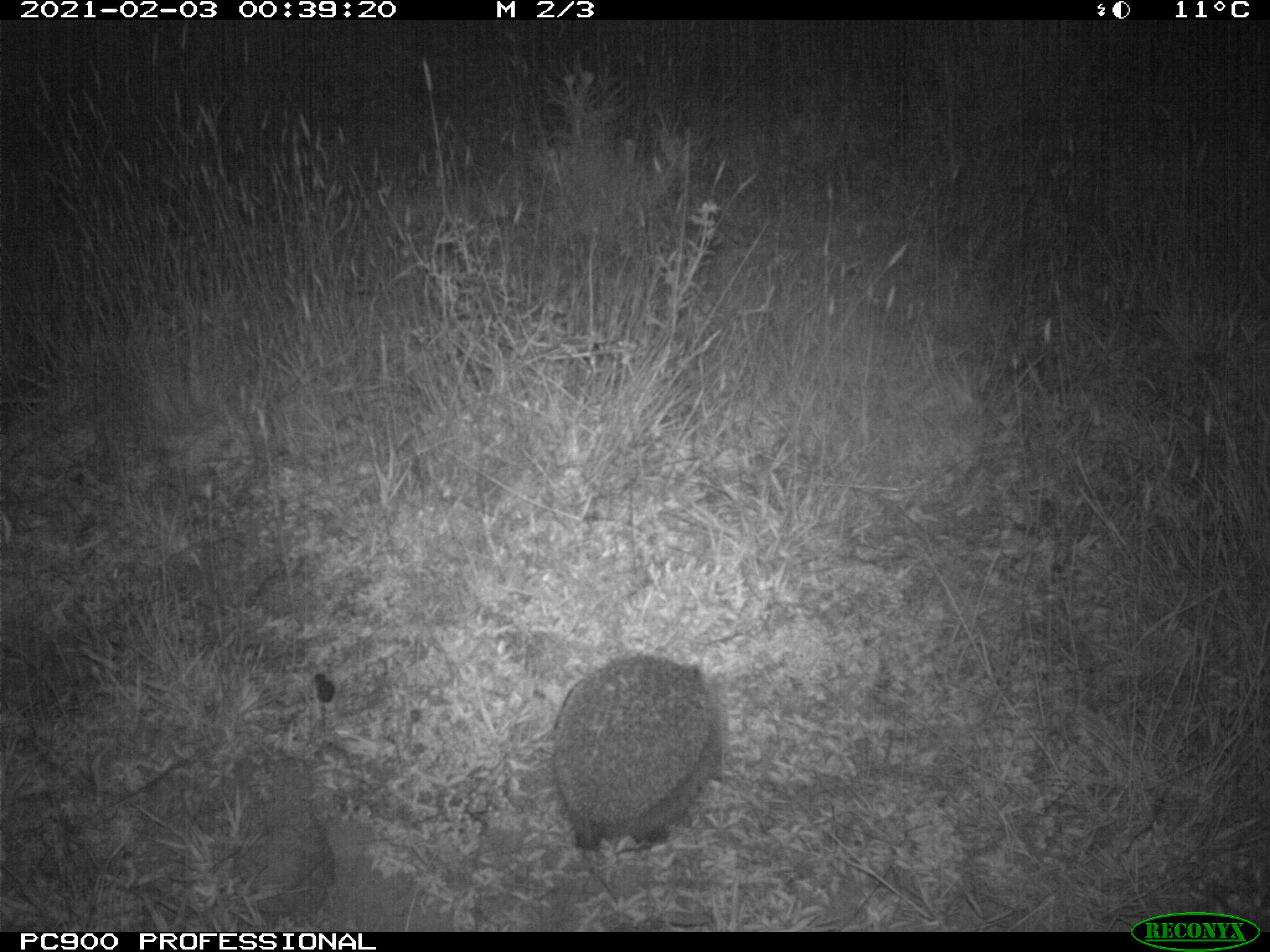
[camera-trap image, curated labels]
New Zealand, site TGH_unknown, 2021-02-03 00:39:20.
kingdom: Animalia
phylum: Chordata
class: Mammalia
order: Eulipotyphla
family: Erinaceidae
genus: Erinaceus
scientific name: Erinaceus europaeus europaeus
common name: european hedgehog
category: hedgehog